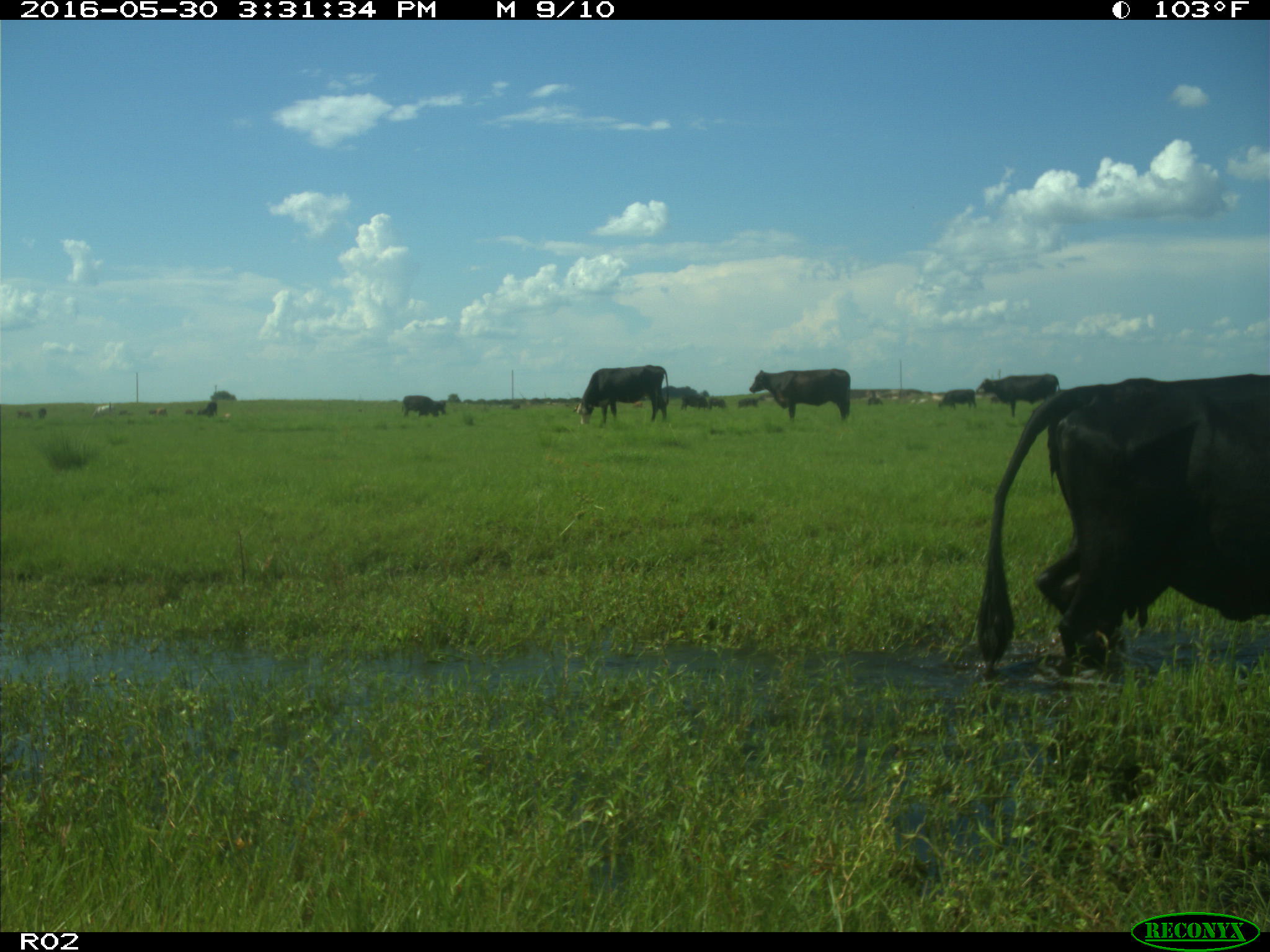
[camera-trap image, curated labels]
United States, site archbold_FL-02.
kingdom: Animalia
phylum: Chordata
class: Mammalia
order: Artiodactyla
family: Bovidae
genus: Bos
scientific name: Bos taurus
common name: domestic cow